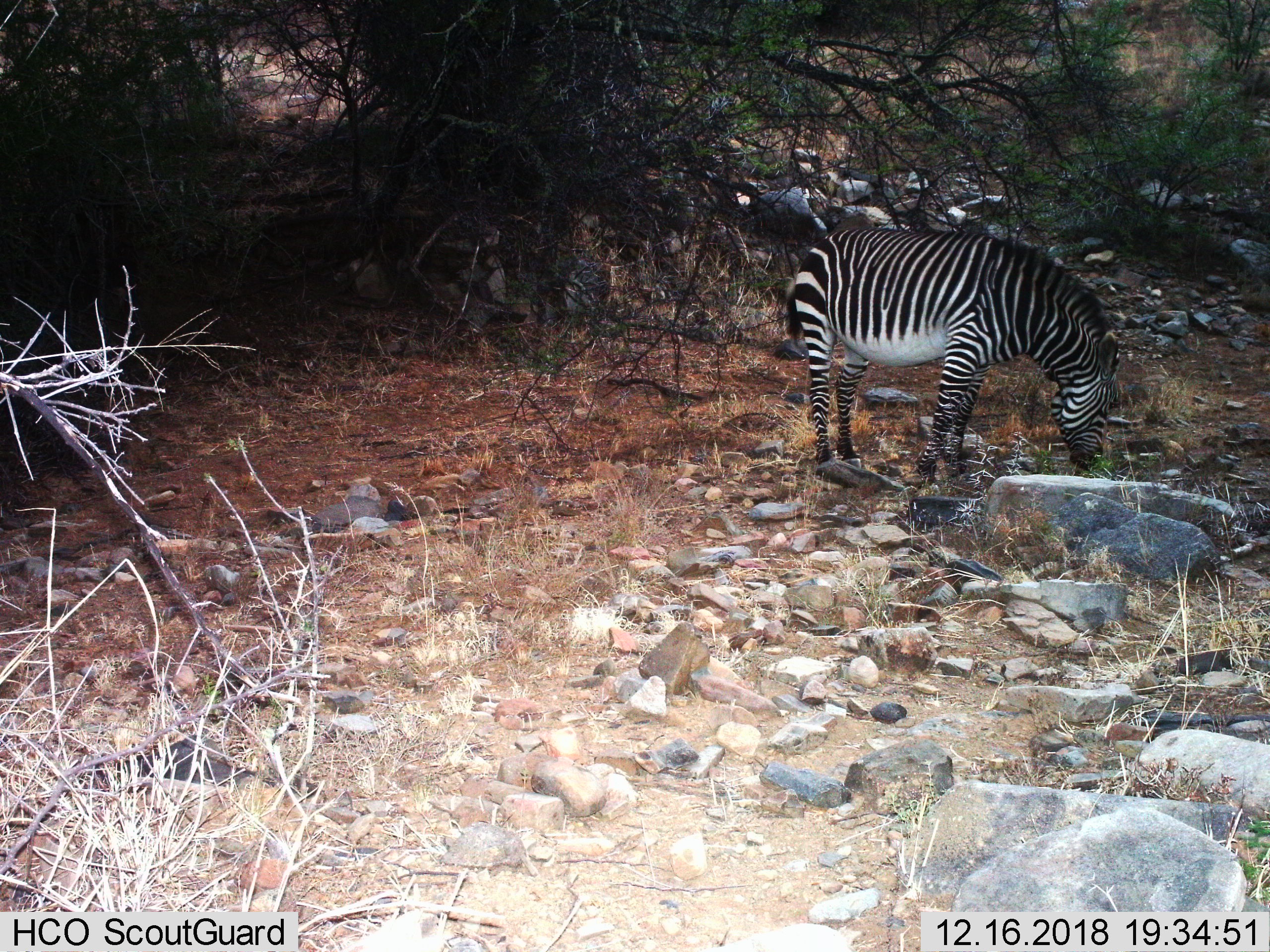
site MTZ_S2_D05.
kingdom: Animalia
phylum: Chordata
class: Mammalia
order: Perissodactyla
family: Equidae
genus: Equus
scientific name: Equus zebra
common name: mountain zebra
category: zebramountain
Zebramountain (mountain zebra) (Equus zebra), count 1. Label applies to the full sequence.